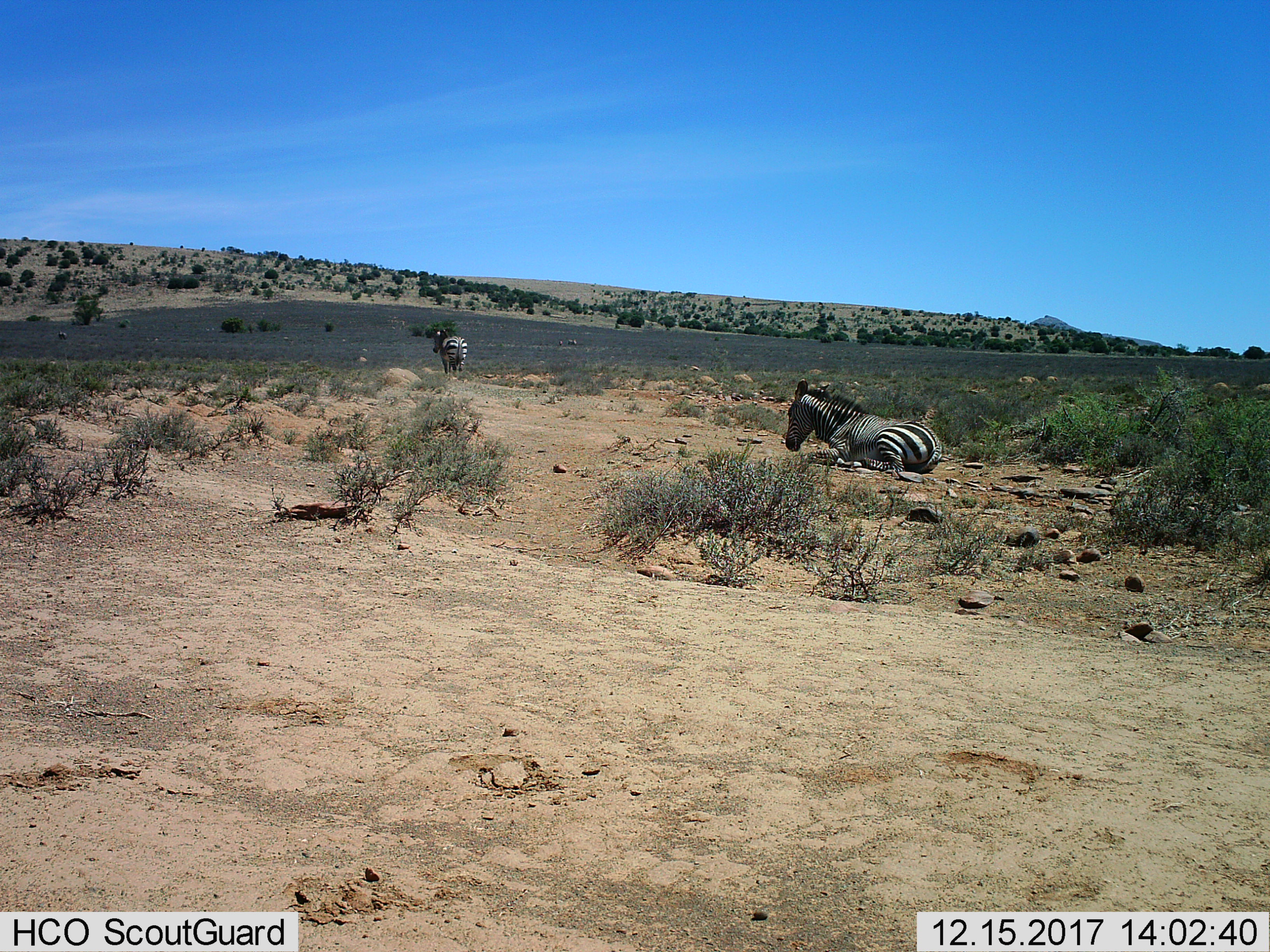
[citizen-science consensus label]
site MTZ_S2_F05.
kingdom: Animalia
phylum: Chordata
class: Mammalia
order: Perissodactyla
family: Equidae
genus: Equus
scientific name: Equus zebra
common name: mountain zebra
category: zebramountain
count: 2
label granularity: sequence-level